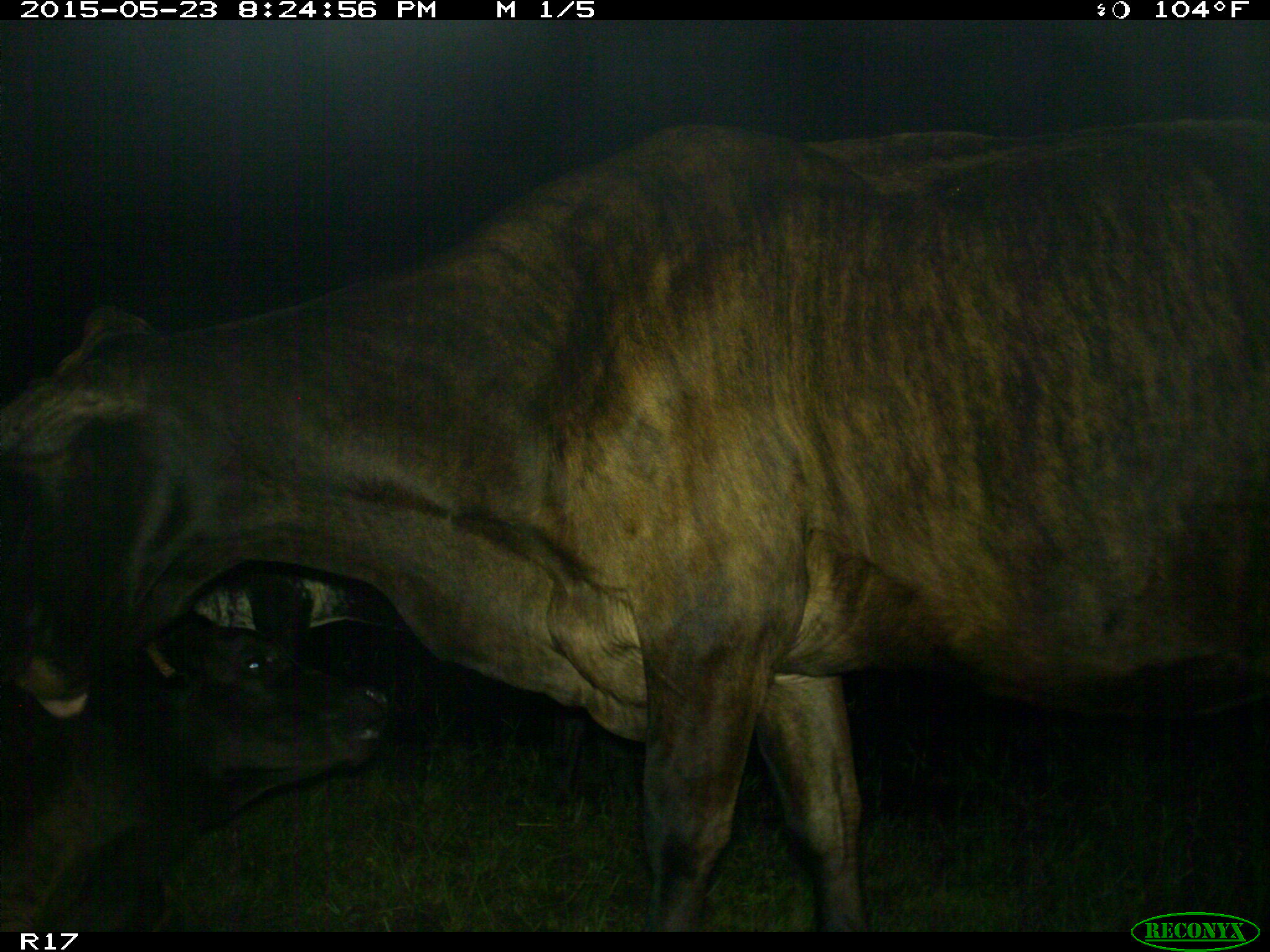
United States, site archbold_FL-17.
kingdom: Animalia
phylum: Chordata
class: Mammalia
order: Artiodactyla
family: Bovidae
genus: Bos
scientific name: Bos taurus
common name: domestic cow